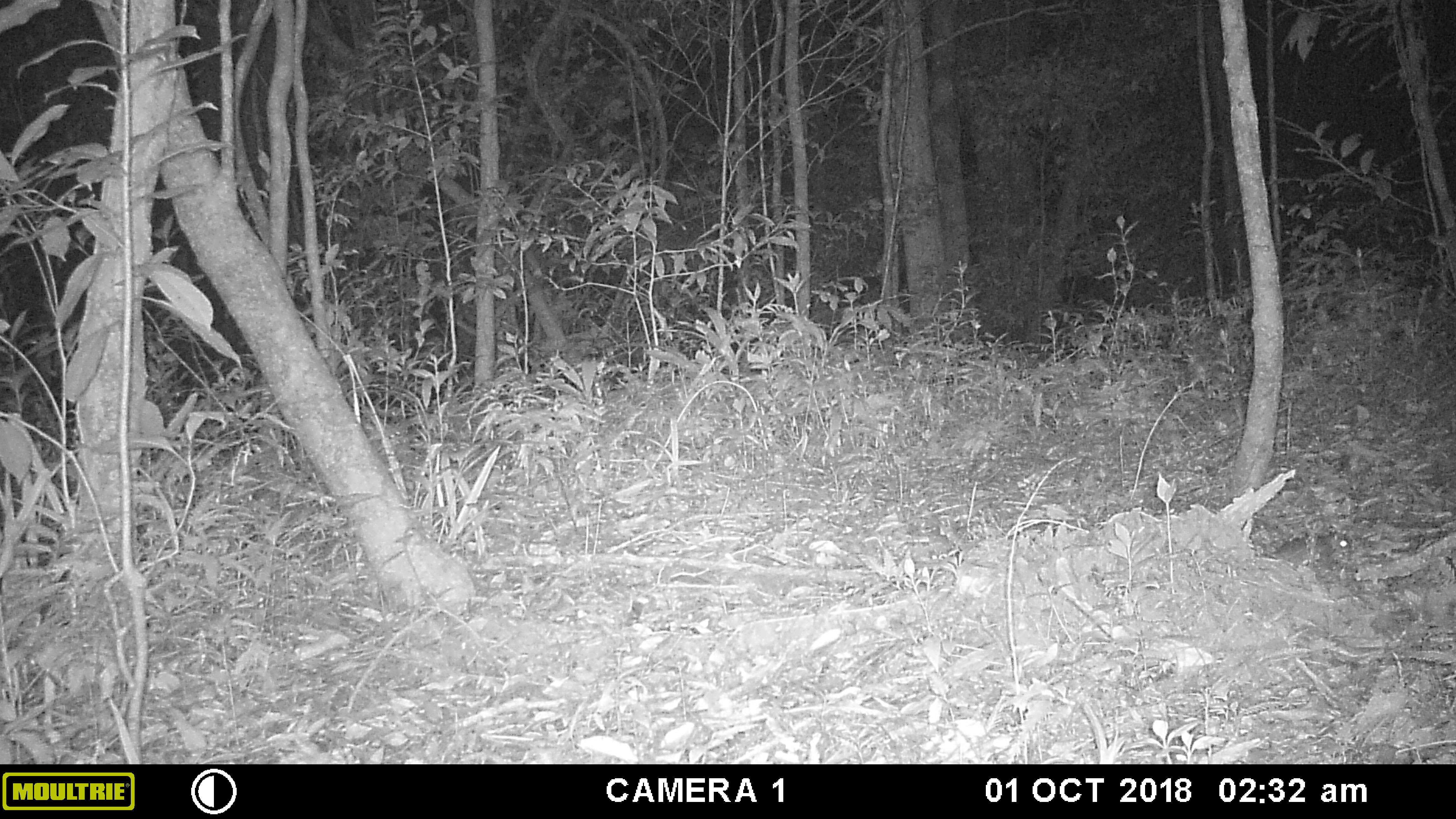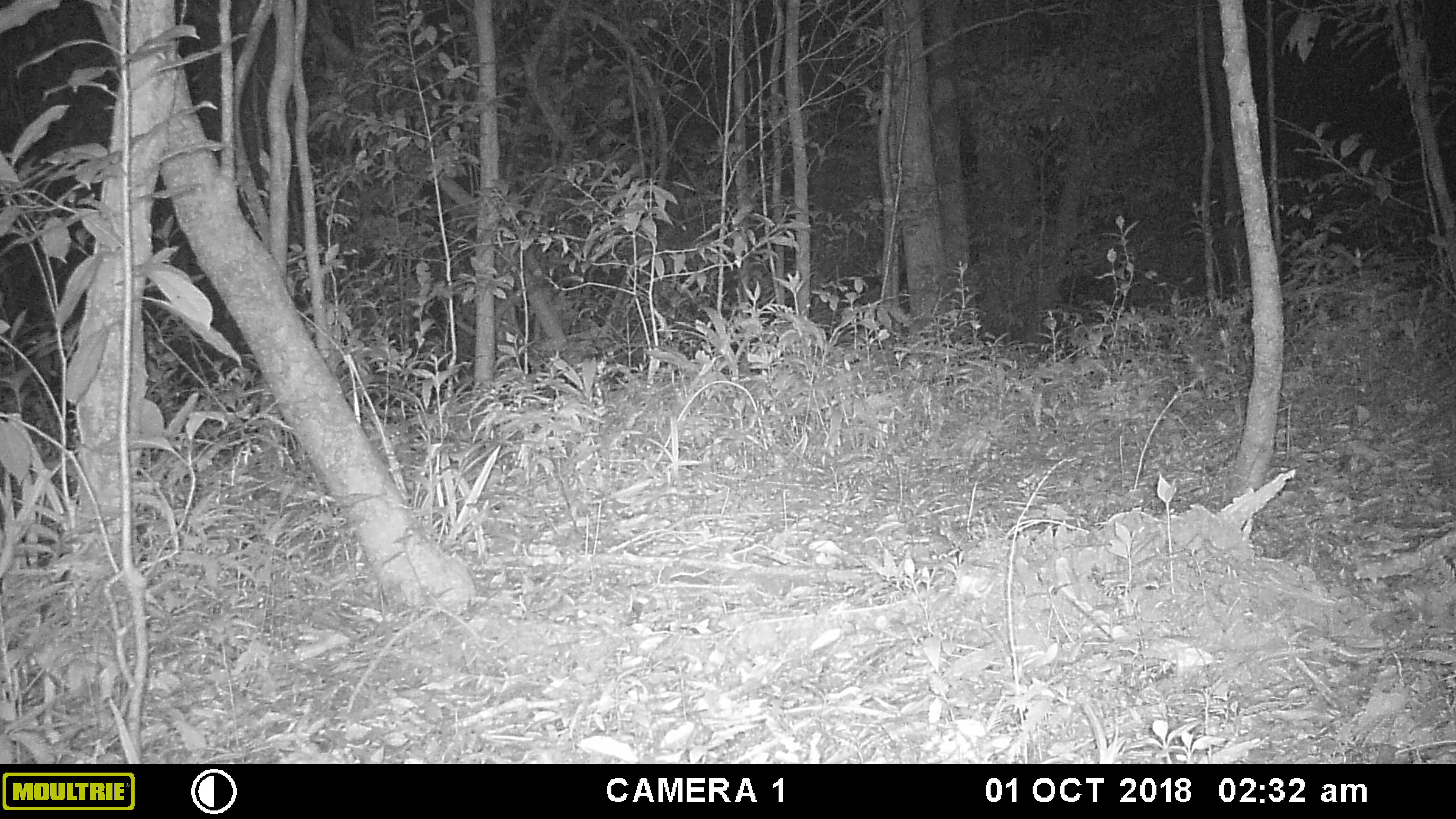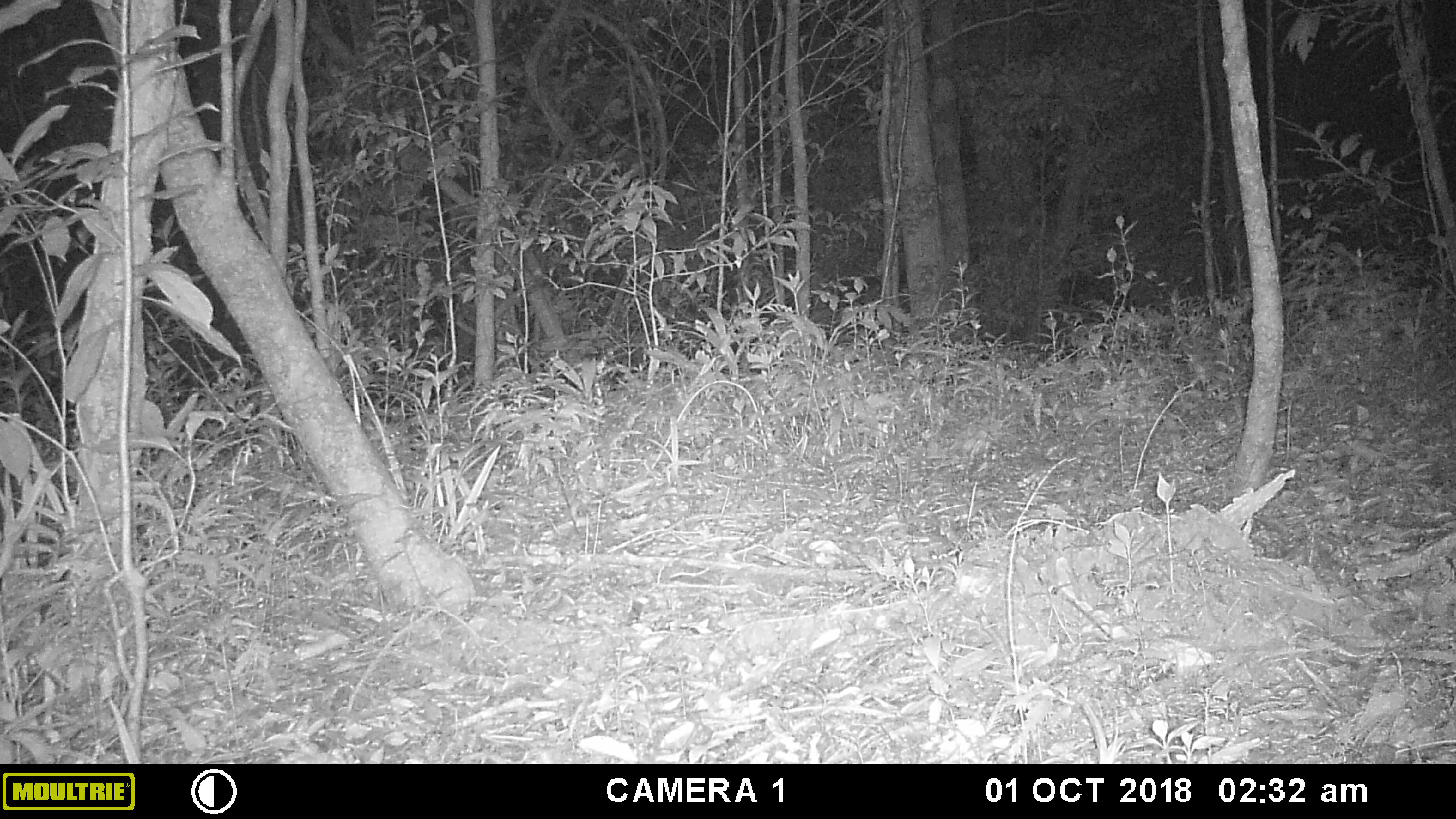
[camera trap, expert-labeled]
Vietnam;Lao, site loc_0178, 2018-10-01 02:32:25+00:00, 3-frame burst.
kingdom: Animalia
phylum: Chordata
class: Mammalia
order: Rodentia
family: Muridae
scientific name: Muridae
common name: old-world mice and rats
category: unidentified murid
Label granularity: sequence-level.